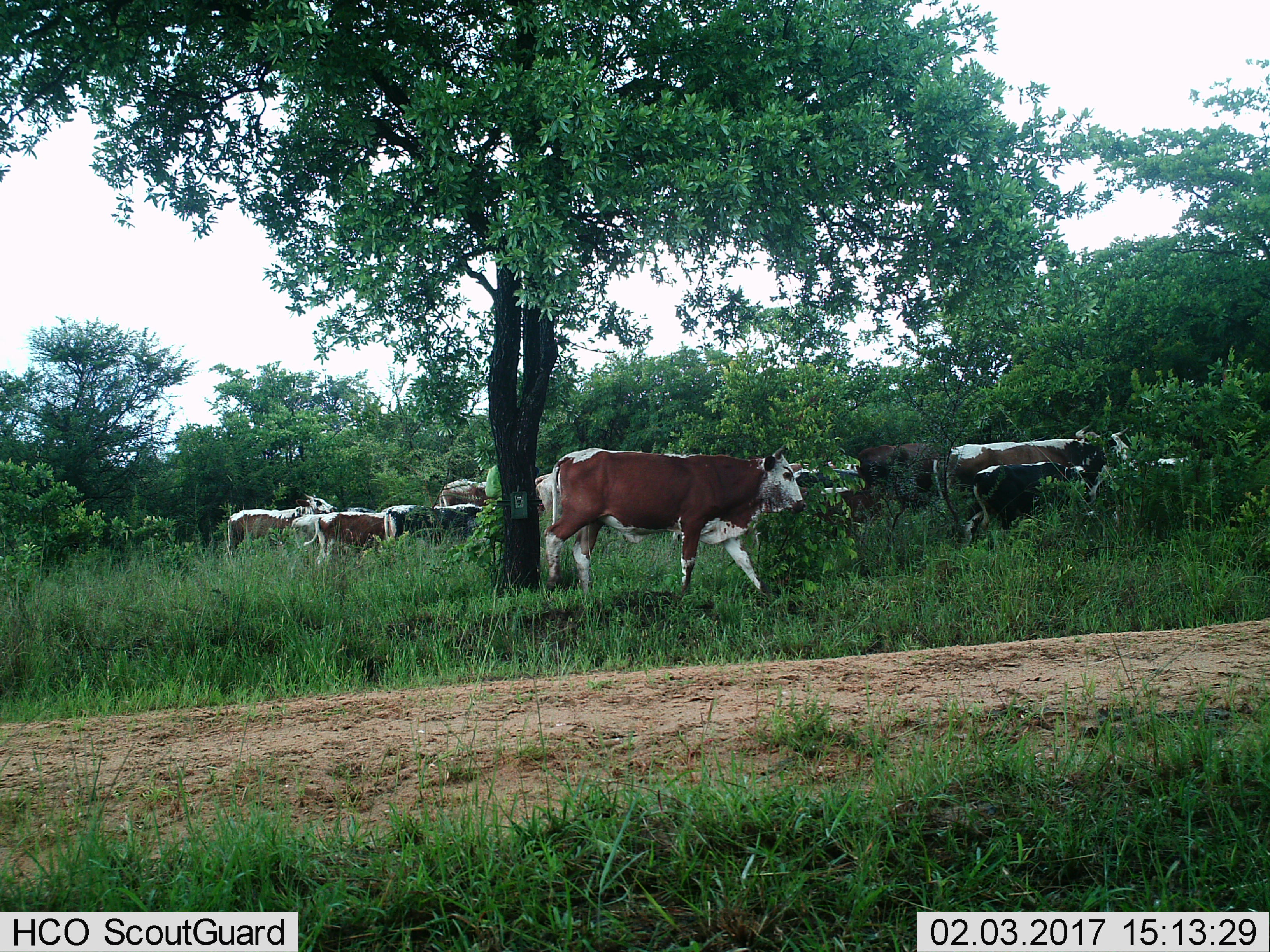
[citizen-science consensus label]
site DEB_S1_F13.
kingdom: Animalia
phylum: Chordata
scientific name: Vertebrata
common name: domestic animal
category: domesticanimal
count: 11-50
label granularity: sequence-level